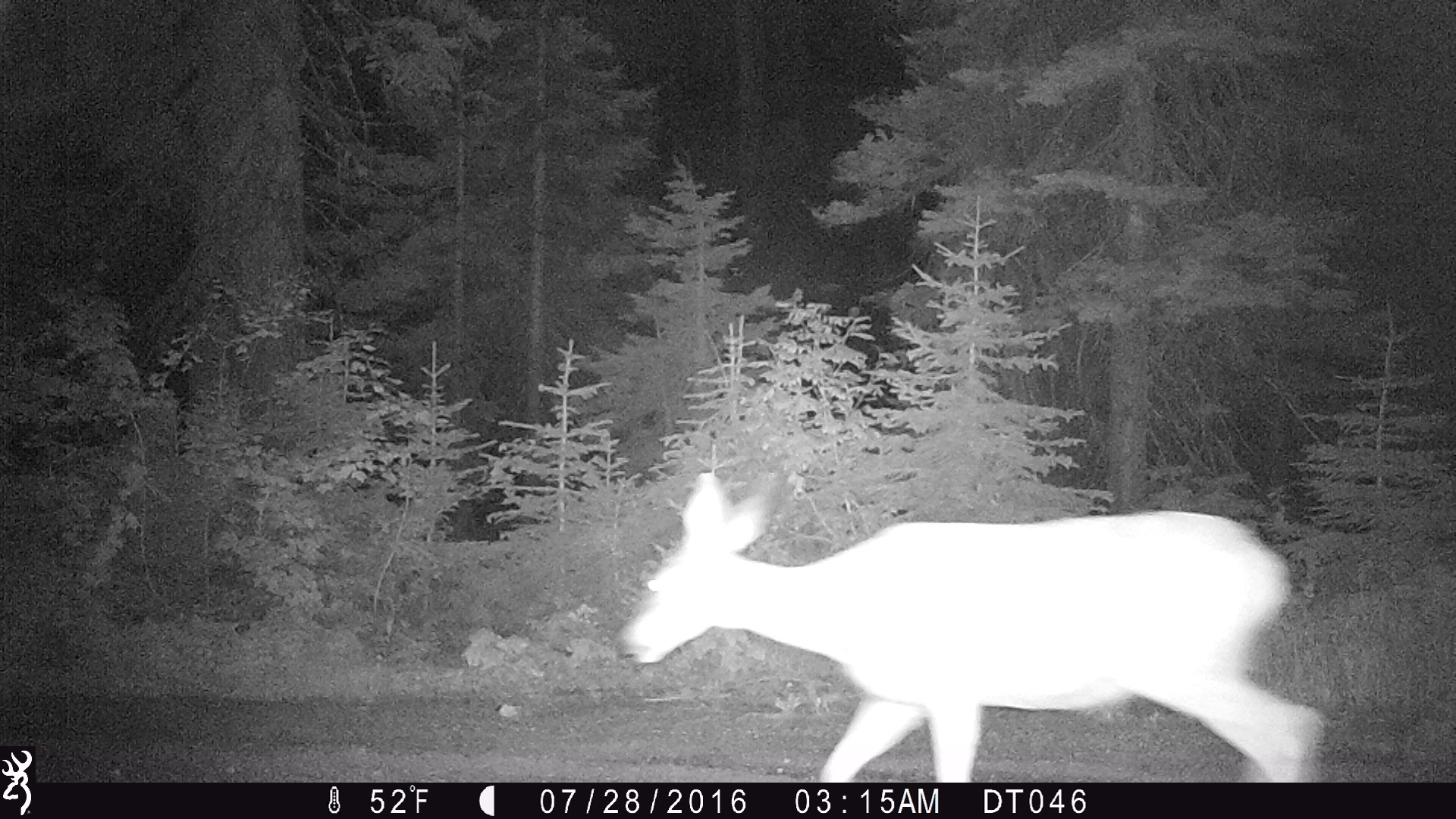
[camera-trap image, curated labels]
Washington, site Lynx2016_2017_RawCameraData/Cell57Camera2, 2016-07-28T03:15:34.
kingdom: Animalia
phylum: Chordata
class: Mammalia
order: Artiodactyla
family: Cervidae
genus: Odocoileus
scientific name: Odocoileus hemionus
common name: mule deer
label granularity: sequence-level